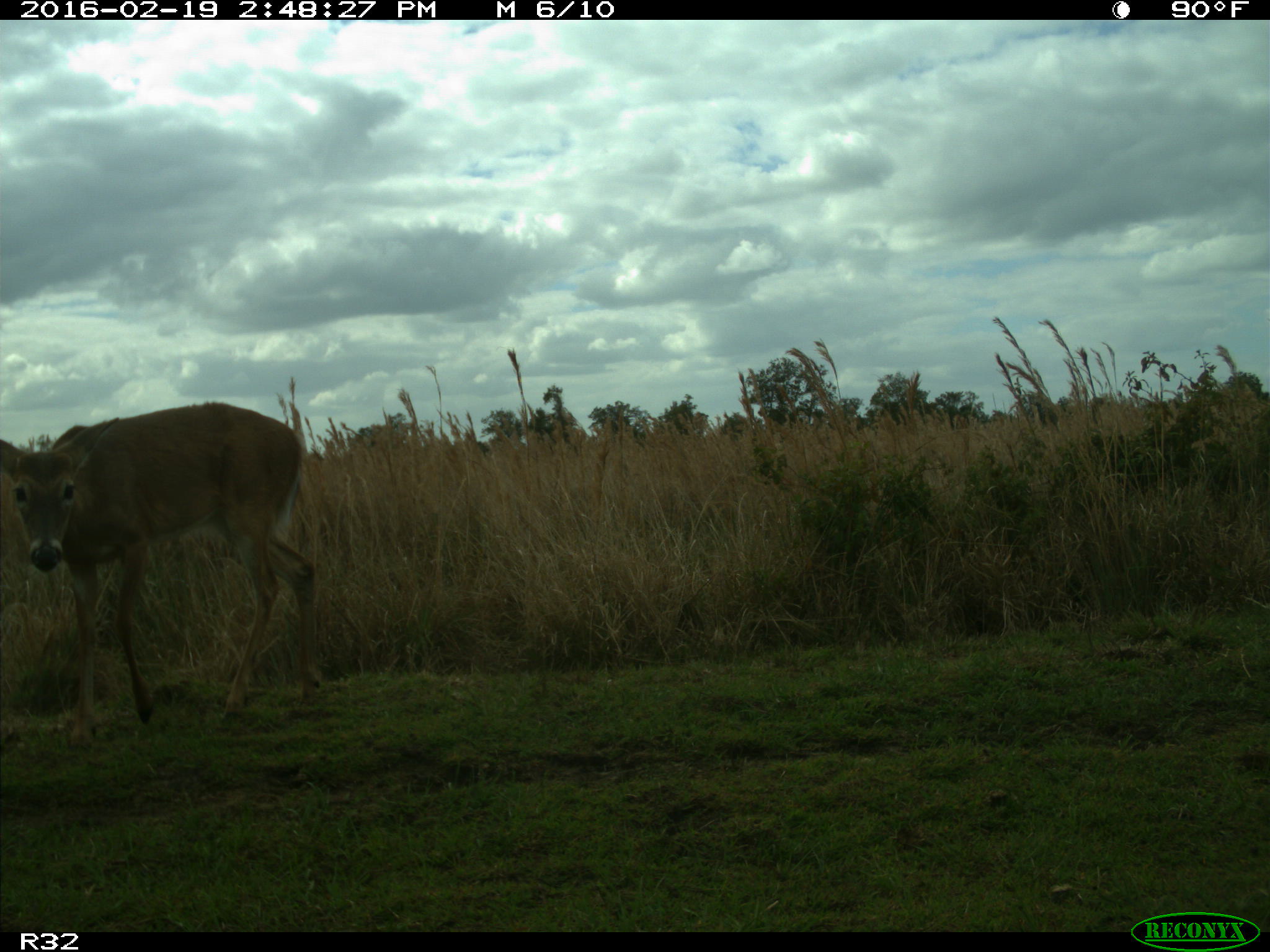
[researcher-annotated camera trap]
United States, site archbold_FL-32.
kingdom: Animalia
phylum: Chordata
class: Mammalia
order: Artiodactyla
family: Cervidae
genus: Odocoileus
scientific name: Odocoileus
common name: deer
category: unidentified deer